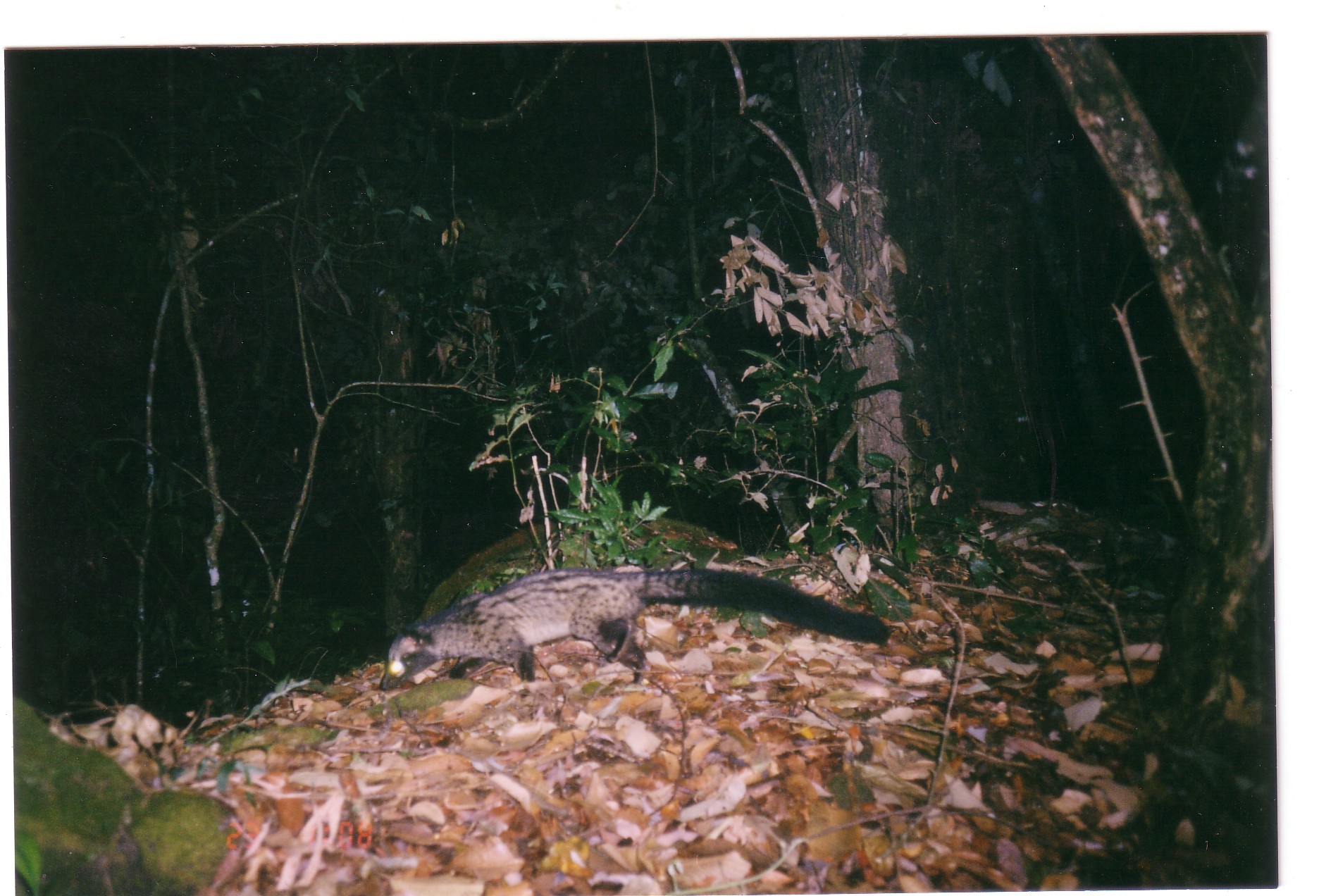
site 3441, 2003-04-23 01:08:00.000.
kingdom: Animalia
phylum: Chordata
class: Mammalia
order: Carnivora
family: Viverridae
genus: Paradoxurus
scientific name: Paradoxurus hermaphroditus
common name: asian palm civet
Paradoxurus hermaphroditus (asian palm civet), count 1.